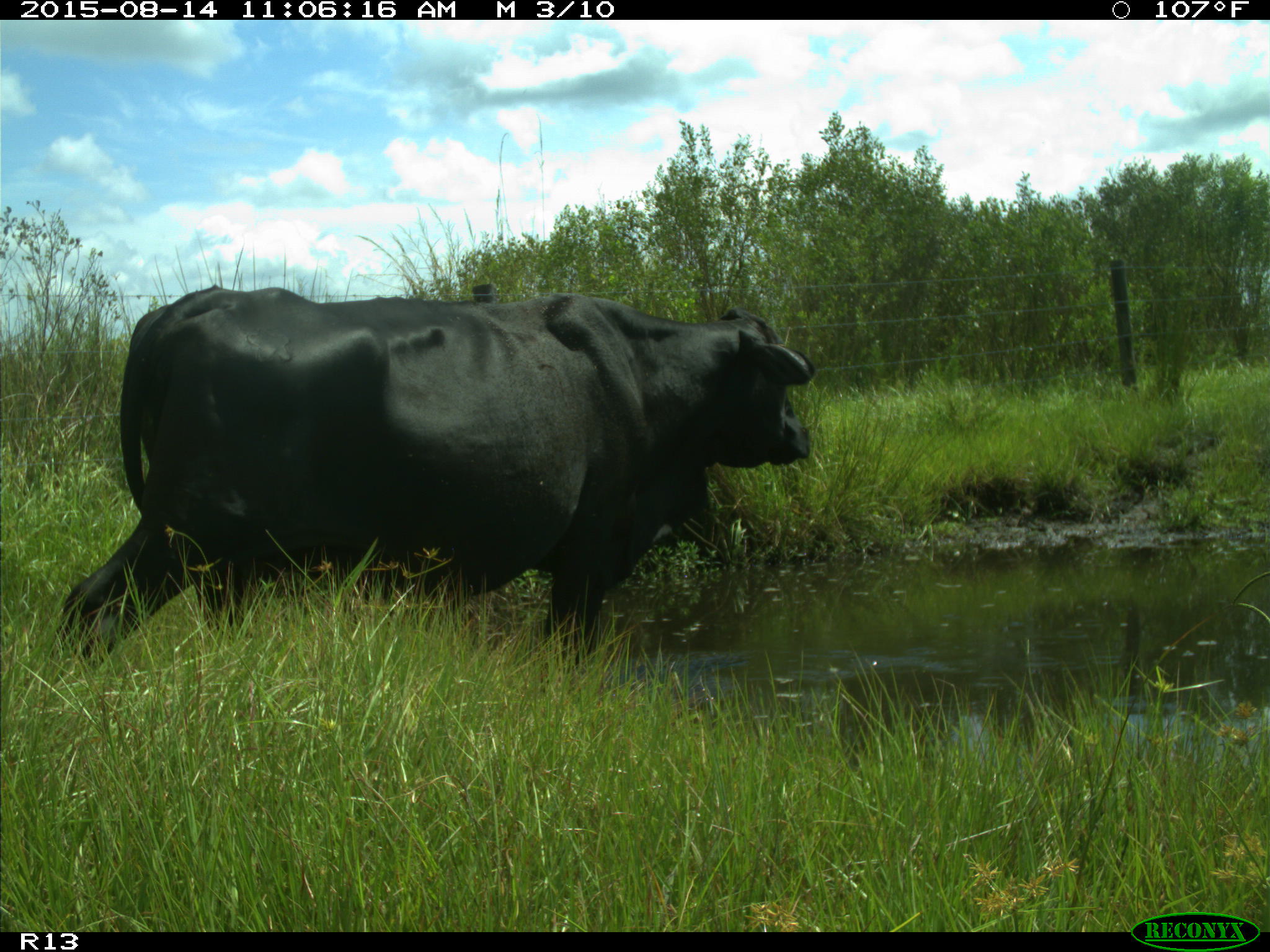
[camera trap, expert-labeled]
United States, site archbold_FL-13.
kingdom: Animalia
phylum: Chordata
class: Mammalia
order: Artiodactyla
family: Bovidae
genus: Bos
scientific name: Bos taurus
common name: domestic cow